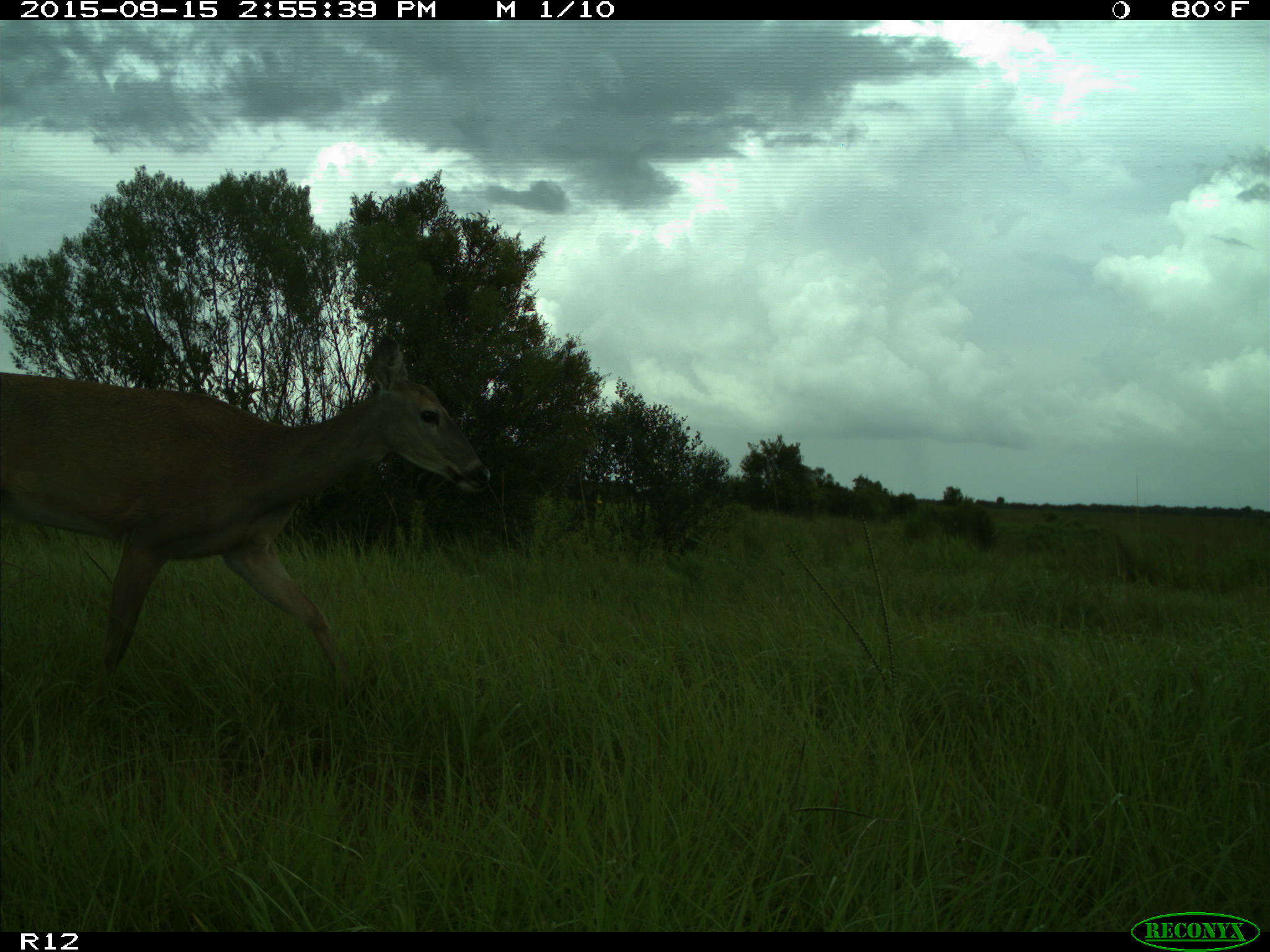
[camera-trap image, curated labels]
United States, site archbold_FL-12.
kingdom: Animalia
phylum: Chordata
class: Mammalia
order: Artiodactyla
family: Cervidae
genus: Odocoileus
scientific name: Odocoileus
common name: deer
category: unidentified deer